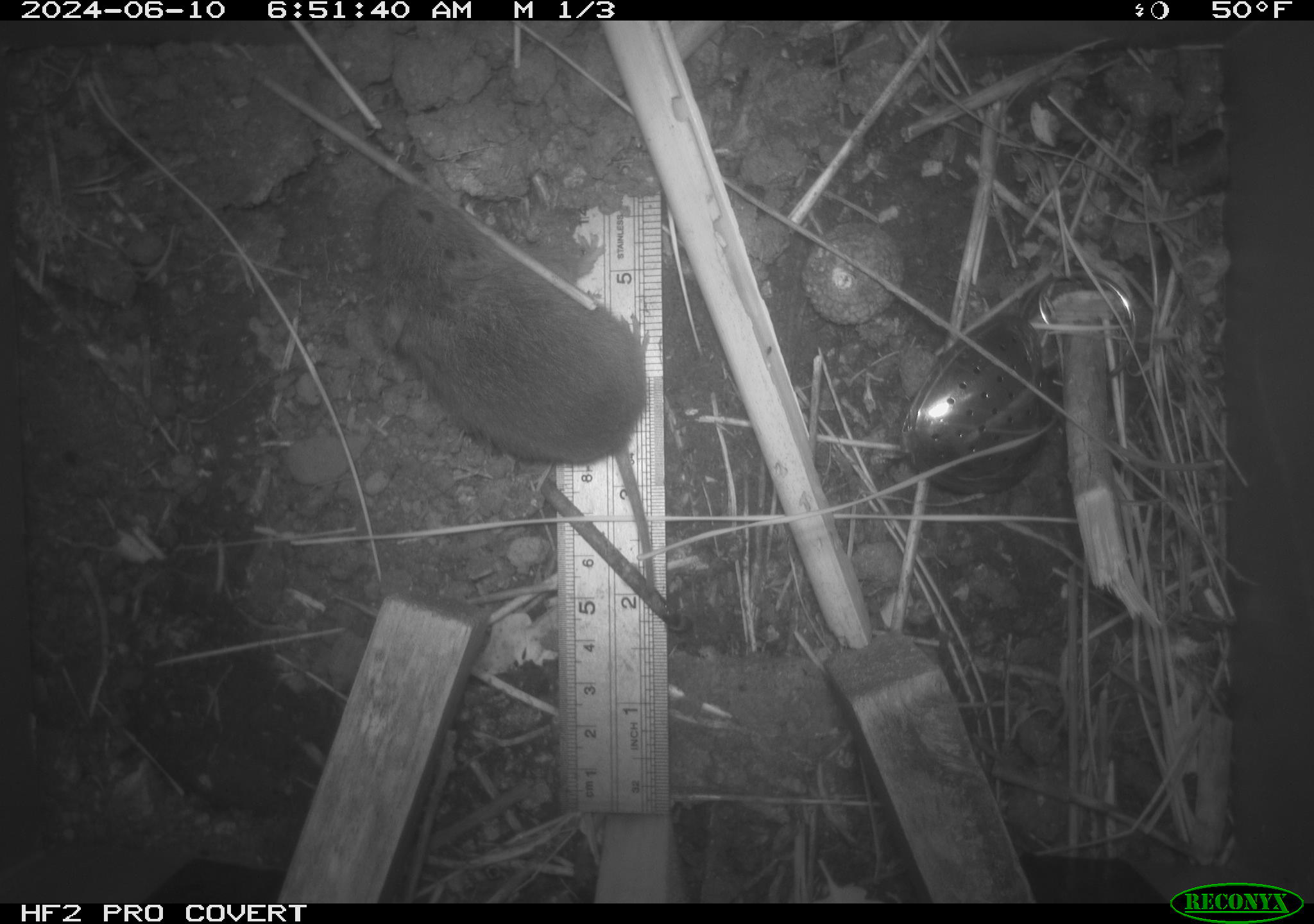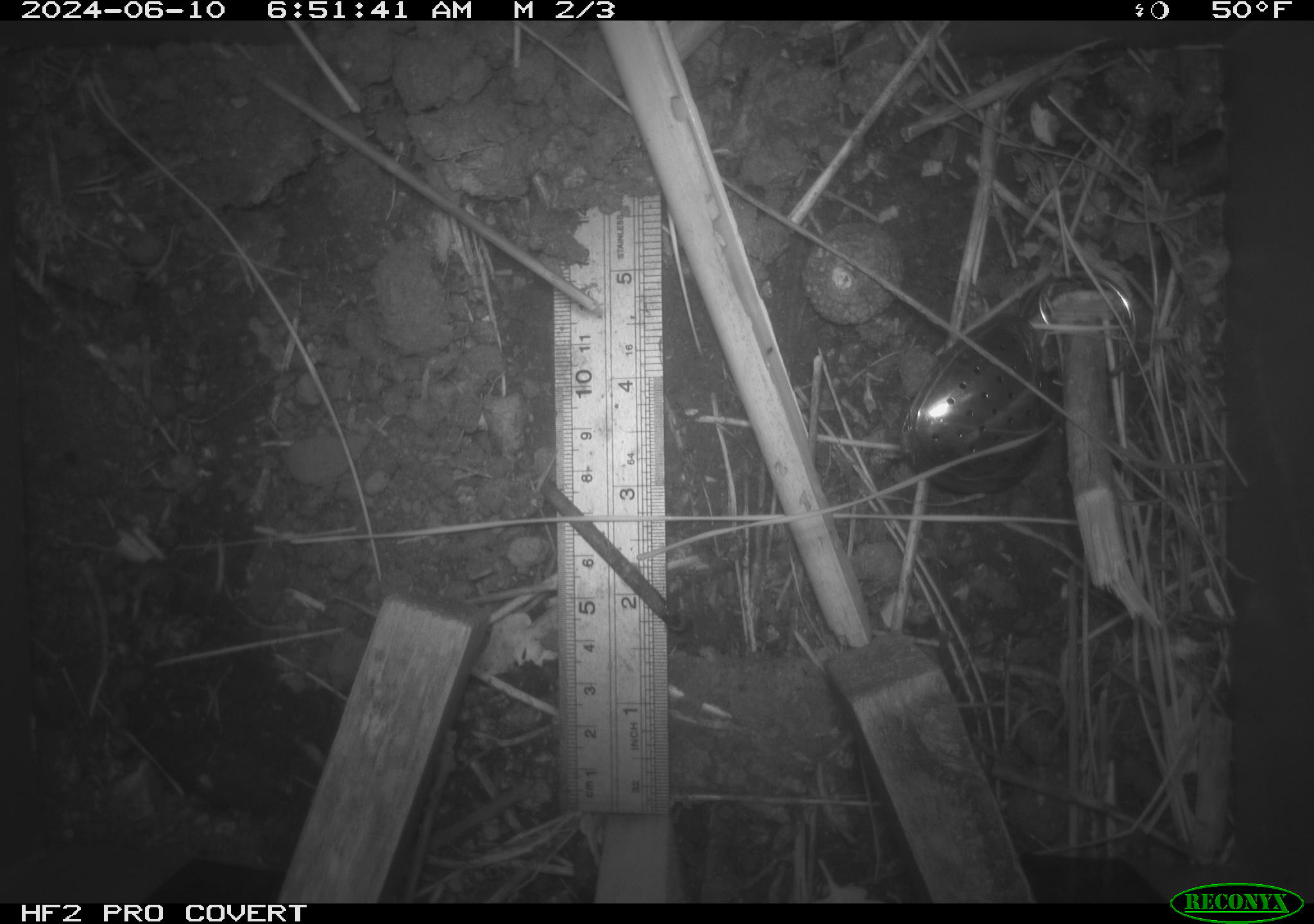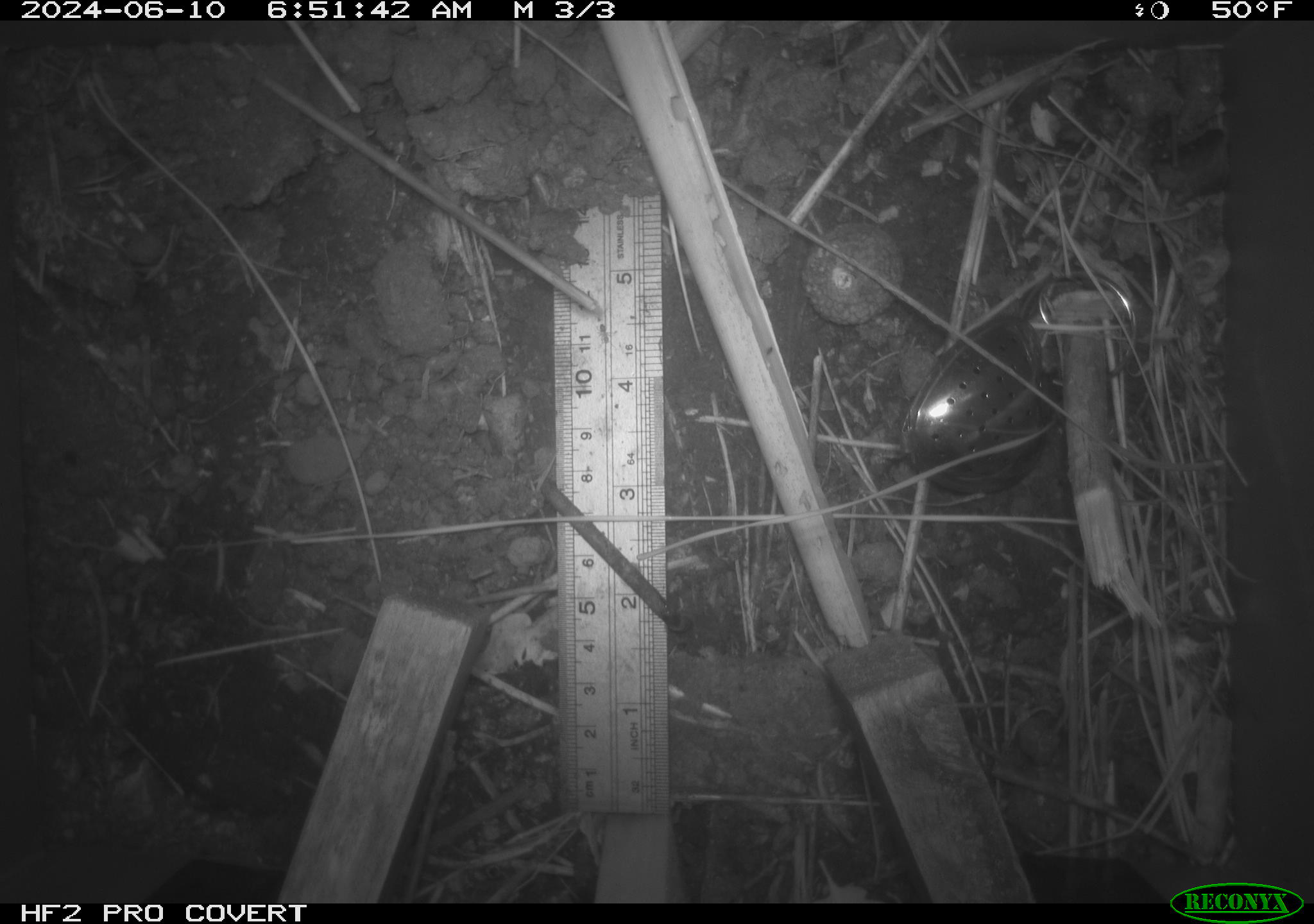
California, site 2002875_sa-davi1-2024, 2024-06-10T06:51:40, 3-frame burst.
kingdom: Animalia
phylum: Chordata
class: Mammalia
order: Rodentia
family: Cricetidae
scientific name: Arvicolinae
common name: voles, lemmings, and muskrats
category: arvicolinae subfamily